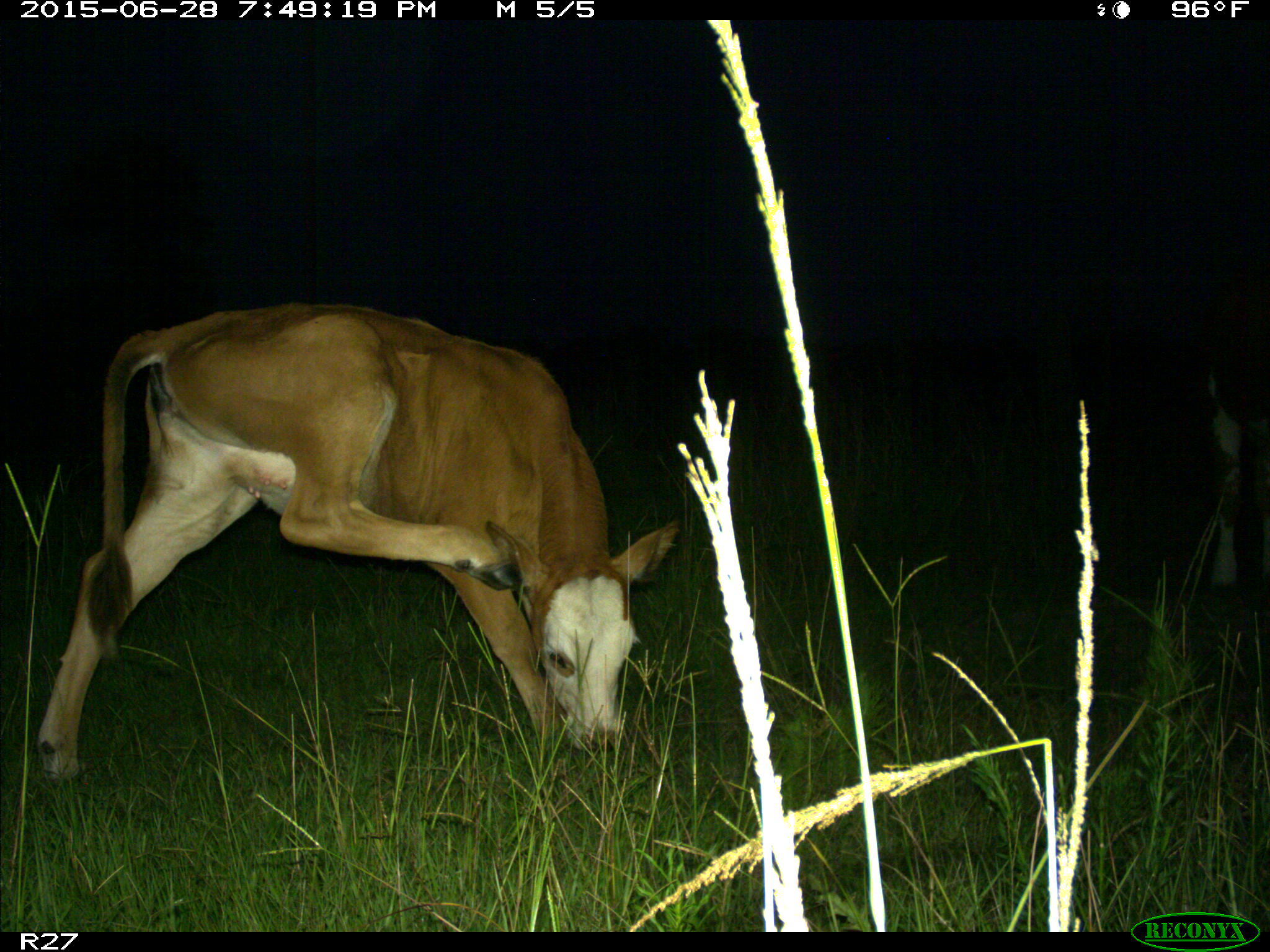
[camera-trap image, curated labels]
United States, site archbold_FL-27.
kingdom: Animalia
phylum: Chordata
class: Mammalia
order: Artiodactyla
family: Bovidae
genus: Bos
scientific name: Bos taurus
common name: domestic cow